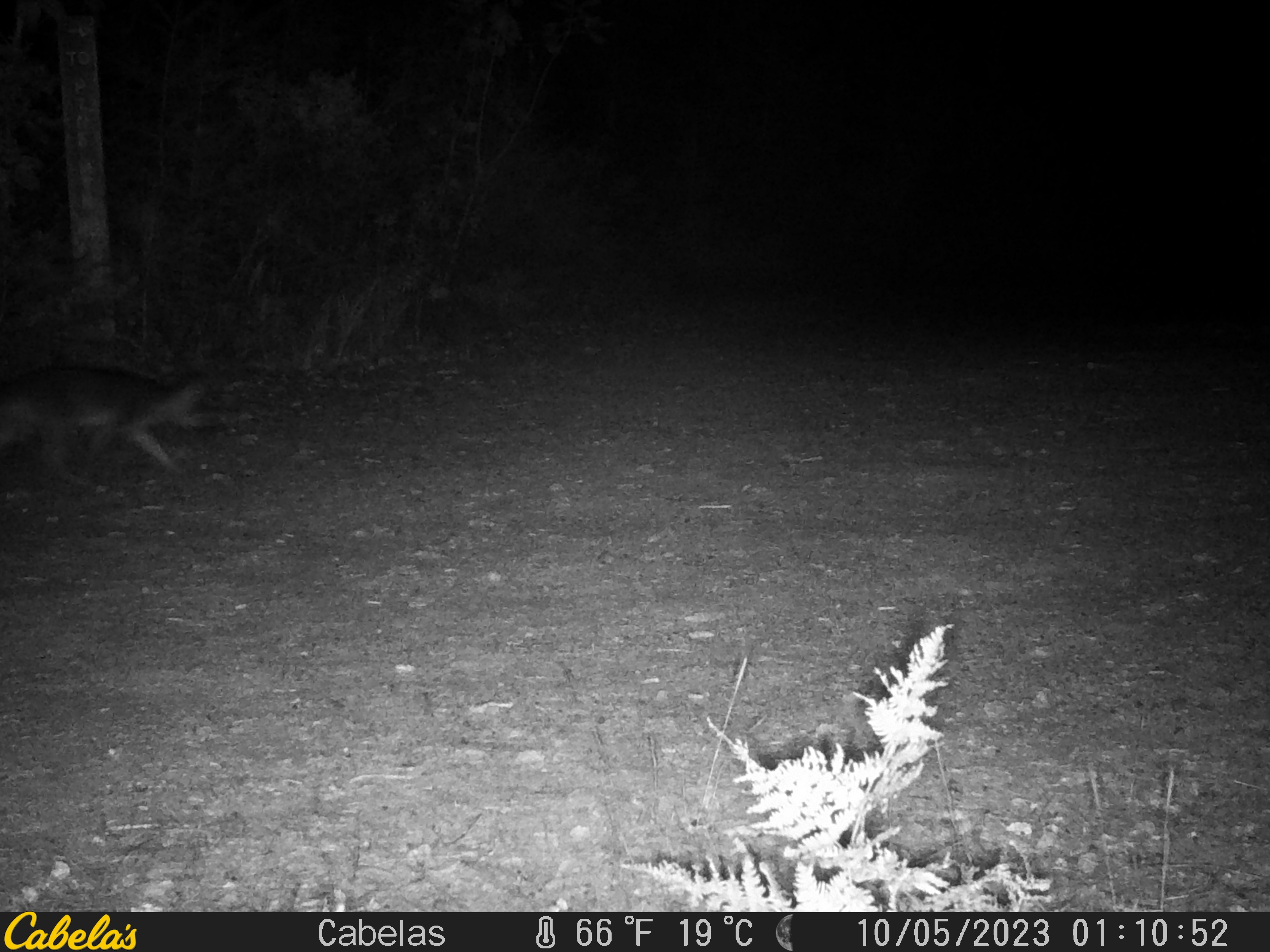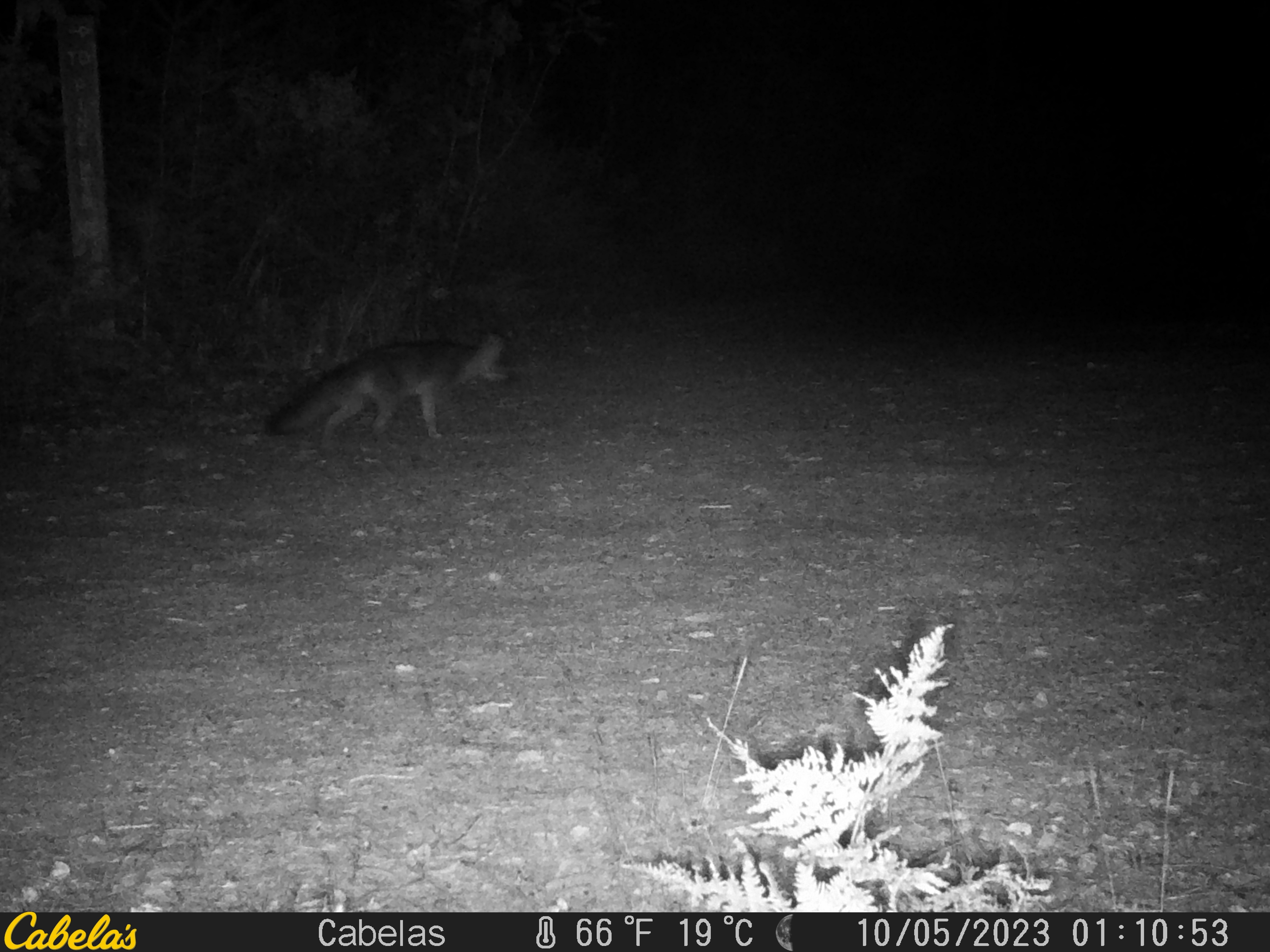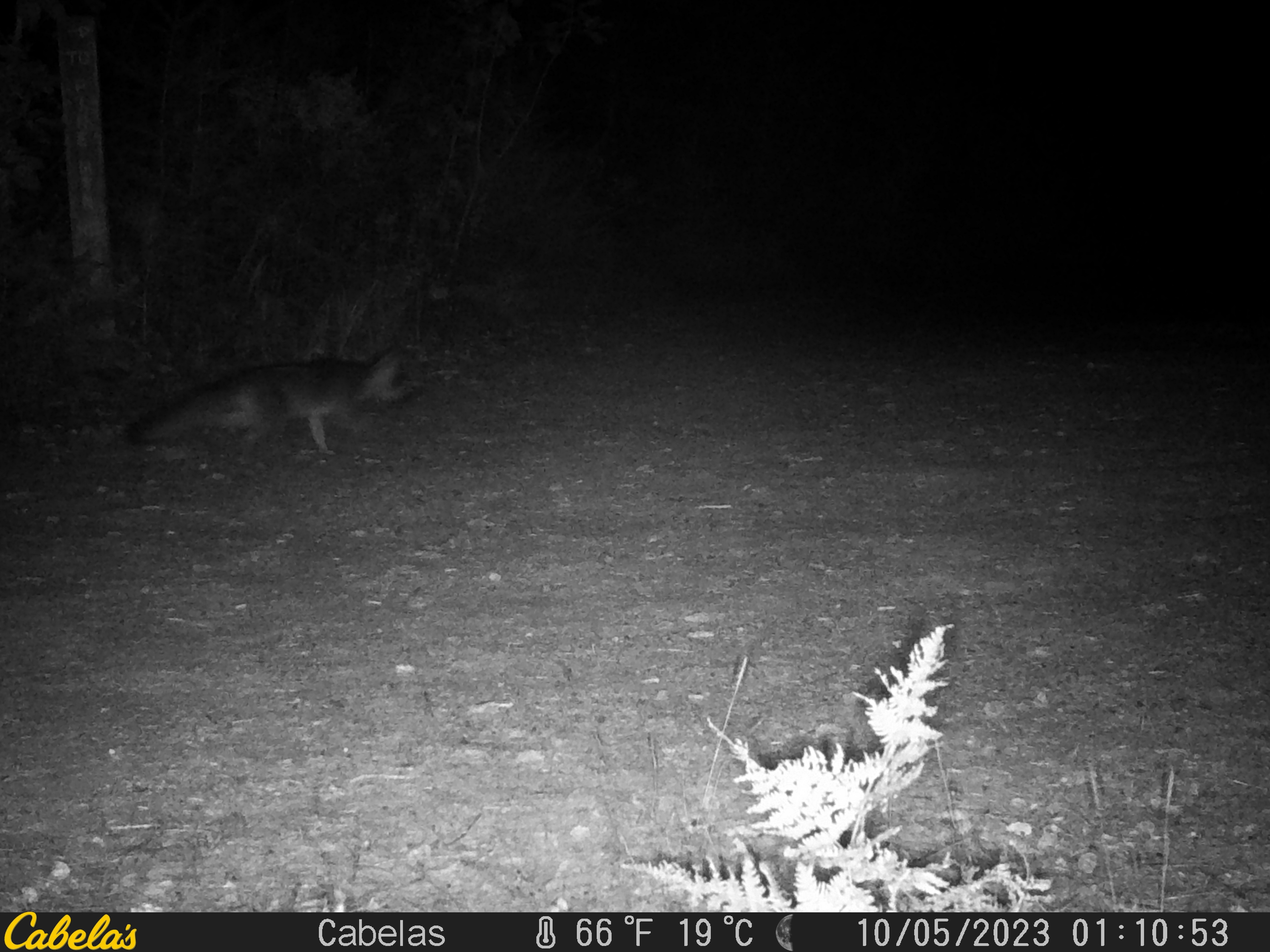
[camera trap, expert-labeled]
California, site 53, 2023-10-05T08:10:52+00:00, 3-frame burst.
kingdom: Animalia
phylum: Chordata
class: Mammalia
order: Carnivora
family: Canidae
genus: Urocyon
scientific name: Urocyon cinereoargenteus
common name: gray fox